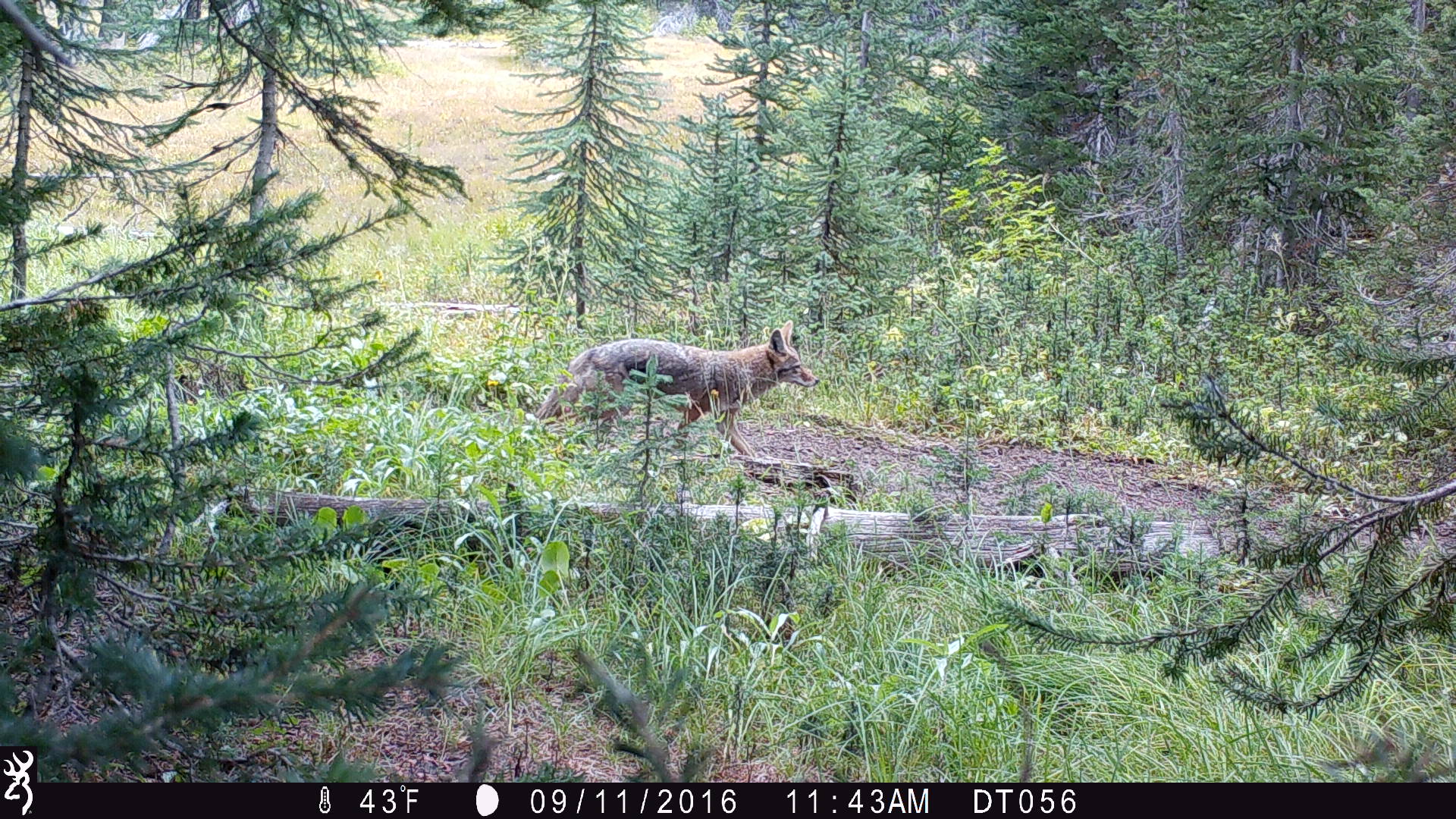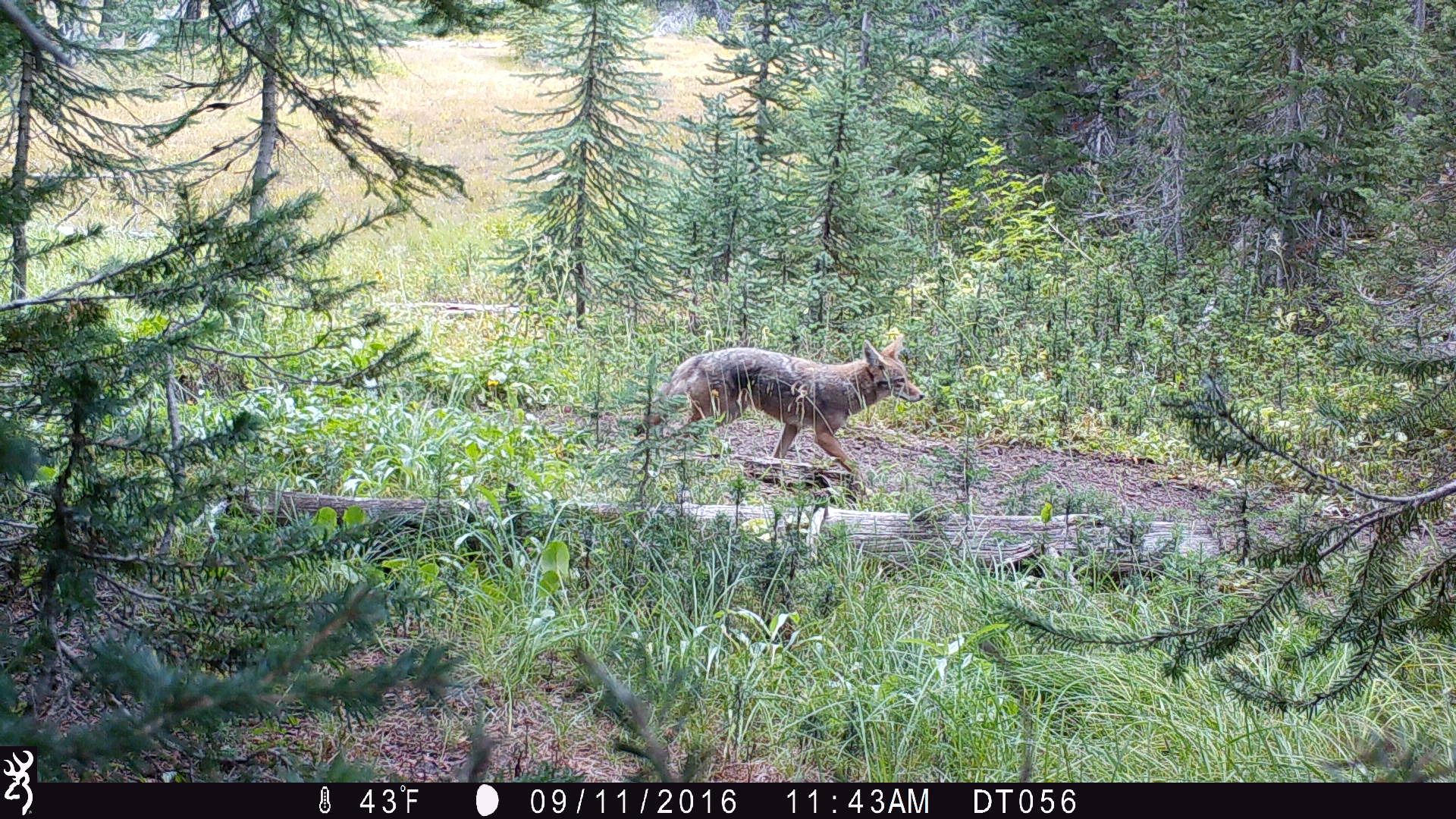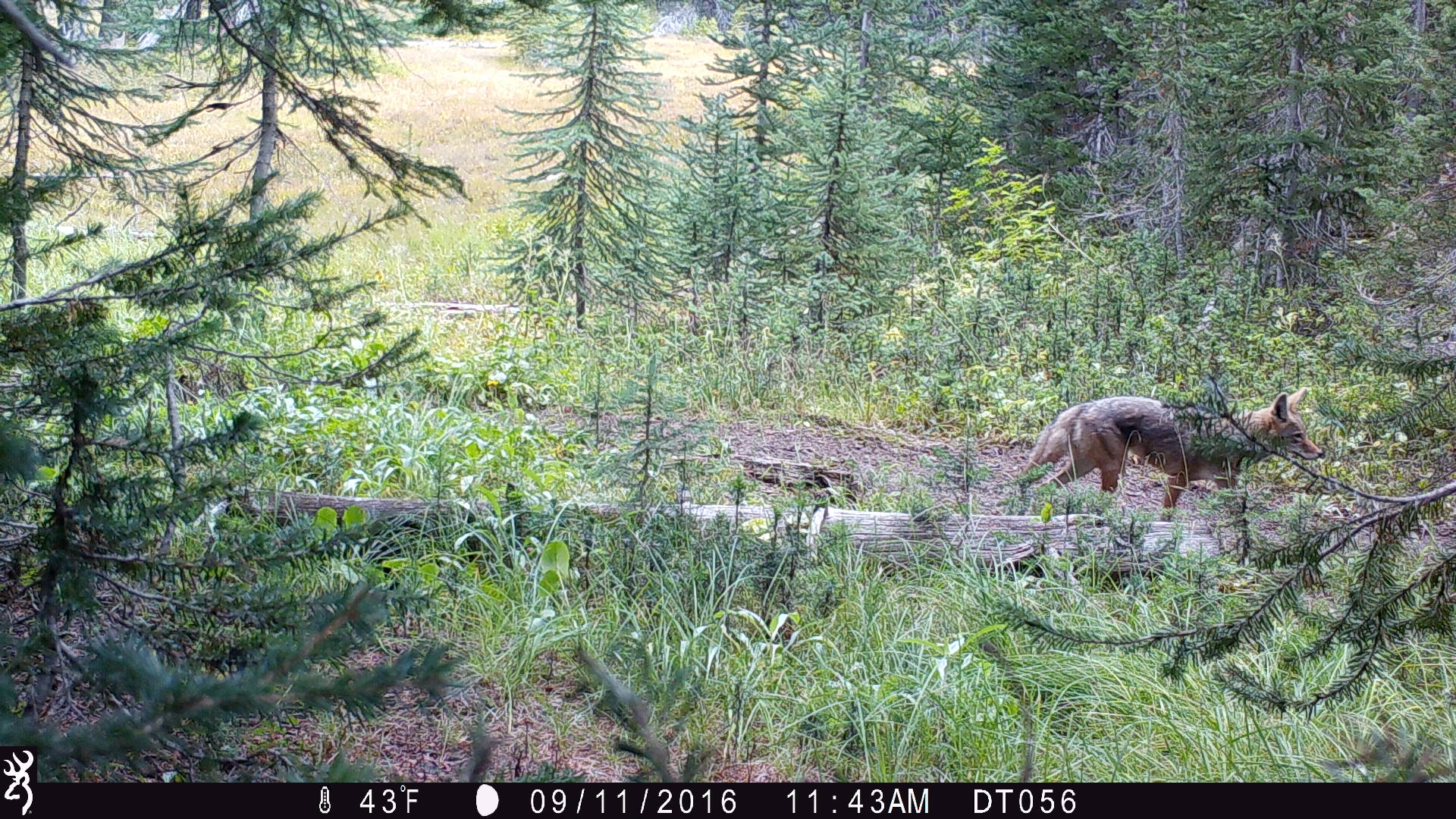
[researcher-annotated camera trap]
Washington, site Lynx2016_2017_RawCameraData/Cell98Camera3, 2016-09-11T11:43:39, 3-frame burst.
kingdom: Animalia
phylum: Chordata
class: Mammalia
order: Carnivora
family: Canidae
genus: Canis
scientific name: Canis latrans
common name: coyote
Canis latrans (coyote). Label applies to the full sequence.